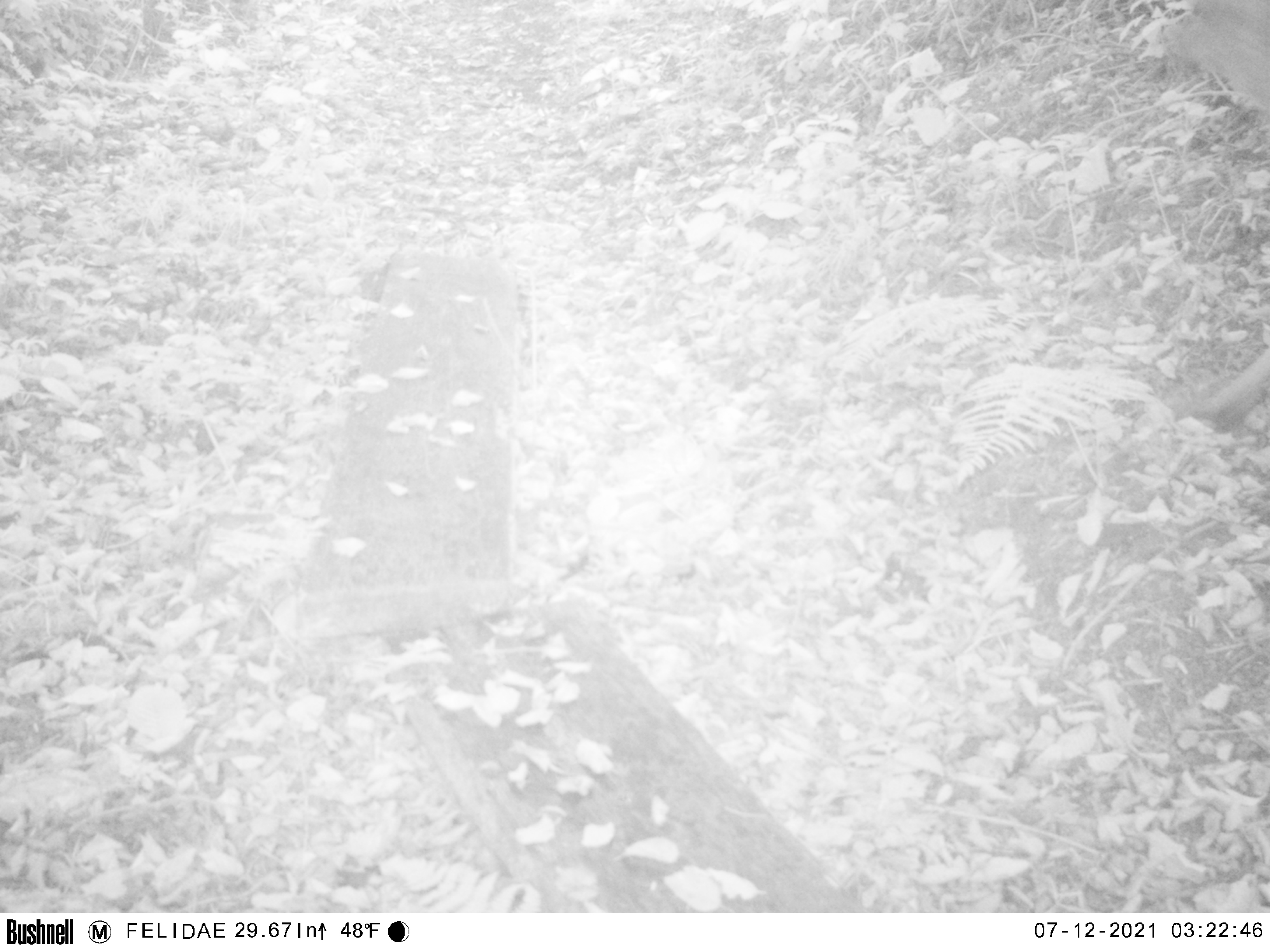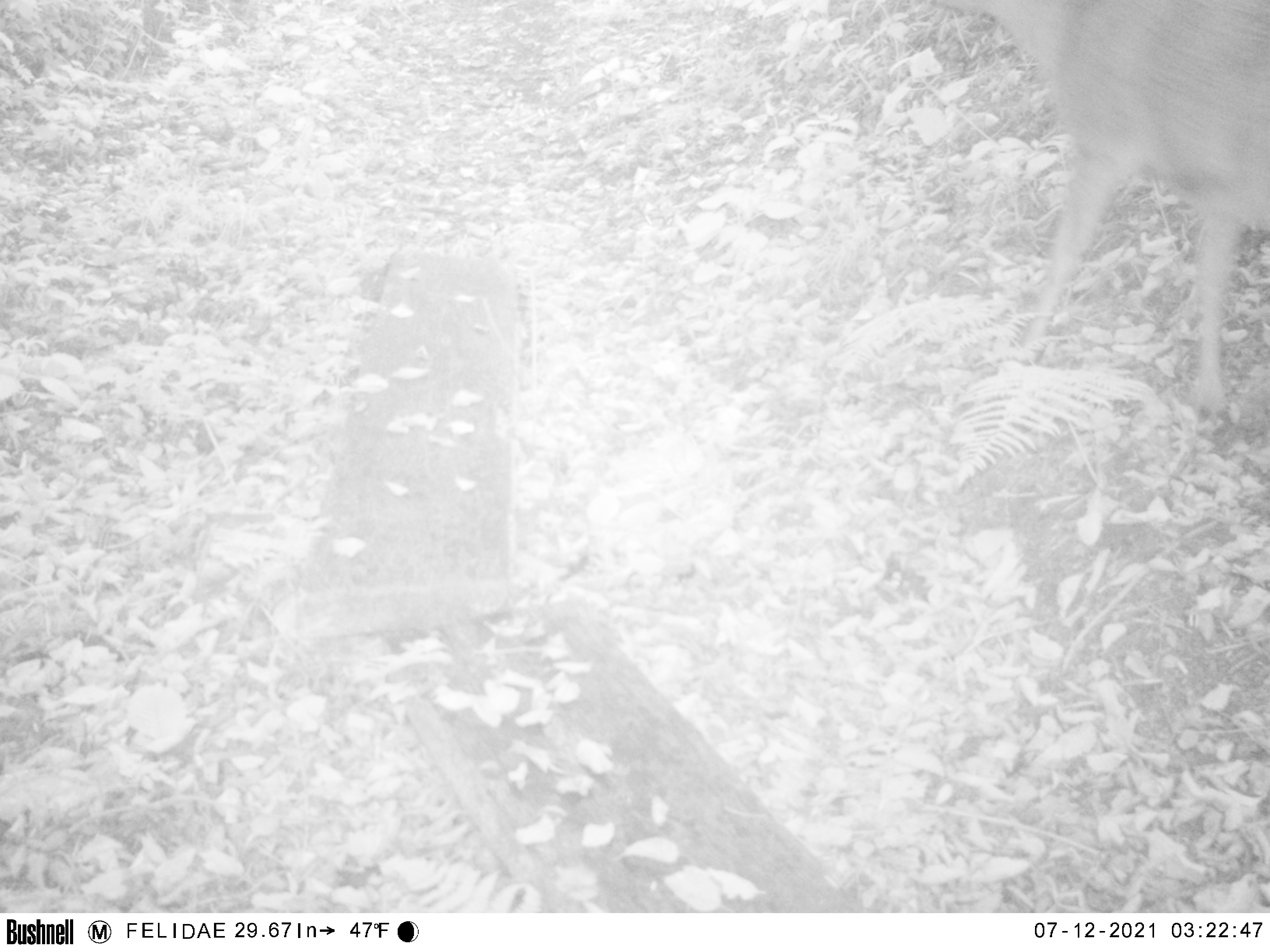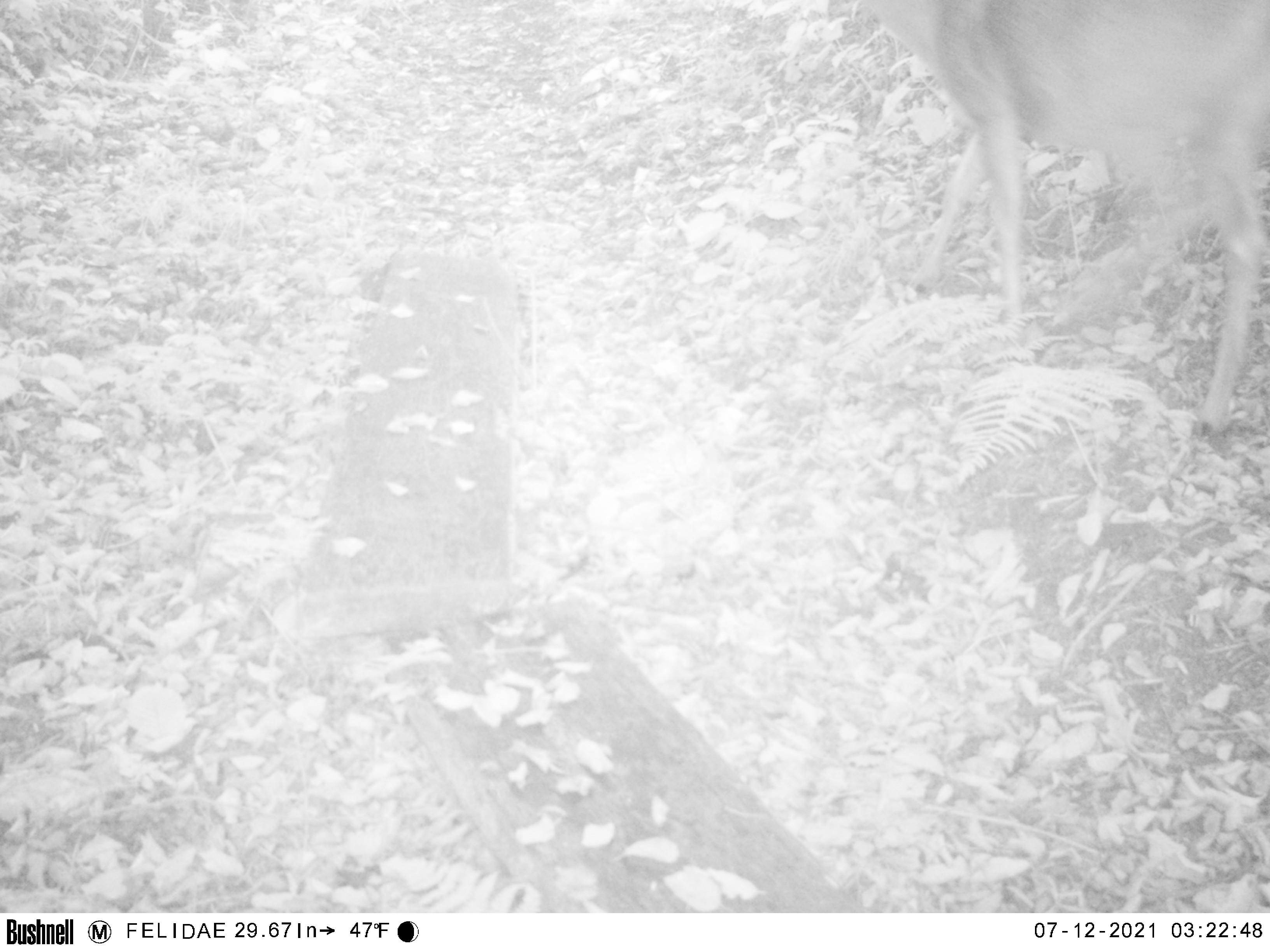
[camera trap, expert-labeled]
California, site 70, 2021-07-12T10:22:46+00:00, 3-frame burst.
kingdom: Animalia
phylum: Chordata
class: Mammalia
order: Artiodactyla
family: Cervidae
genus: Odocoileus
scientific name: Odocoileus hemionus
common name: mule deer